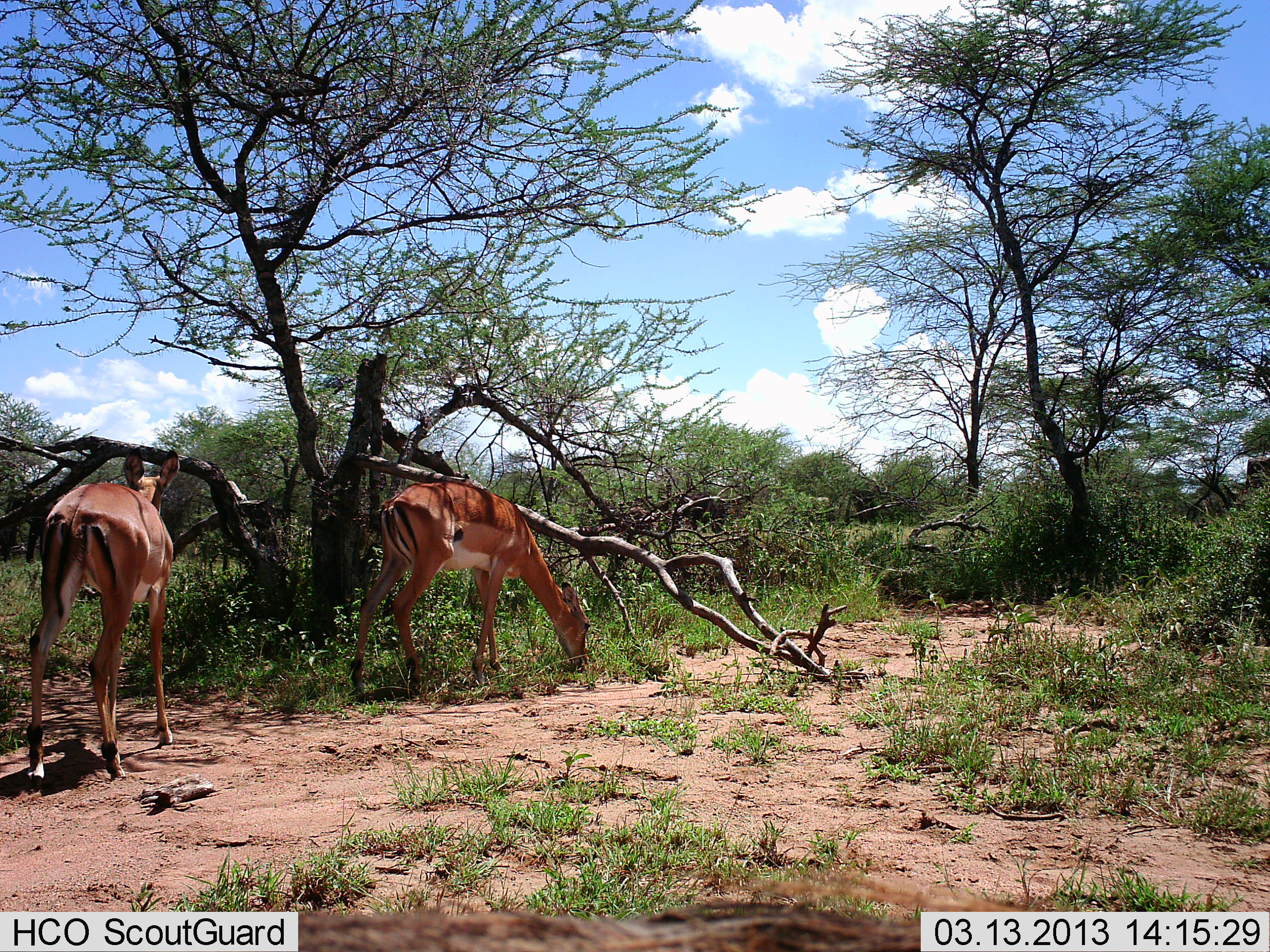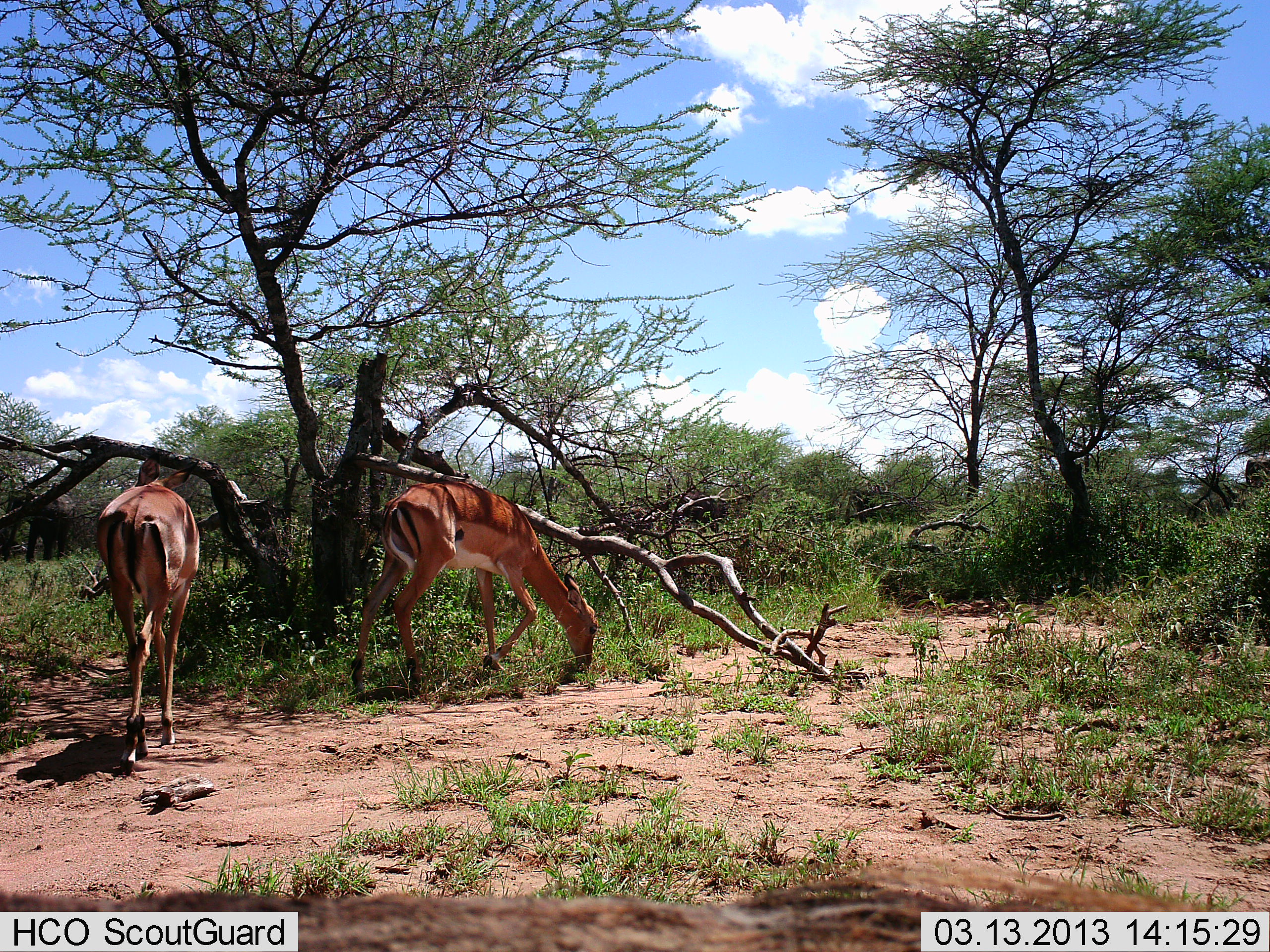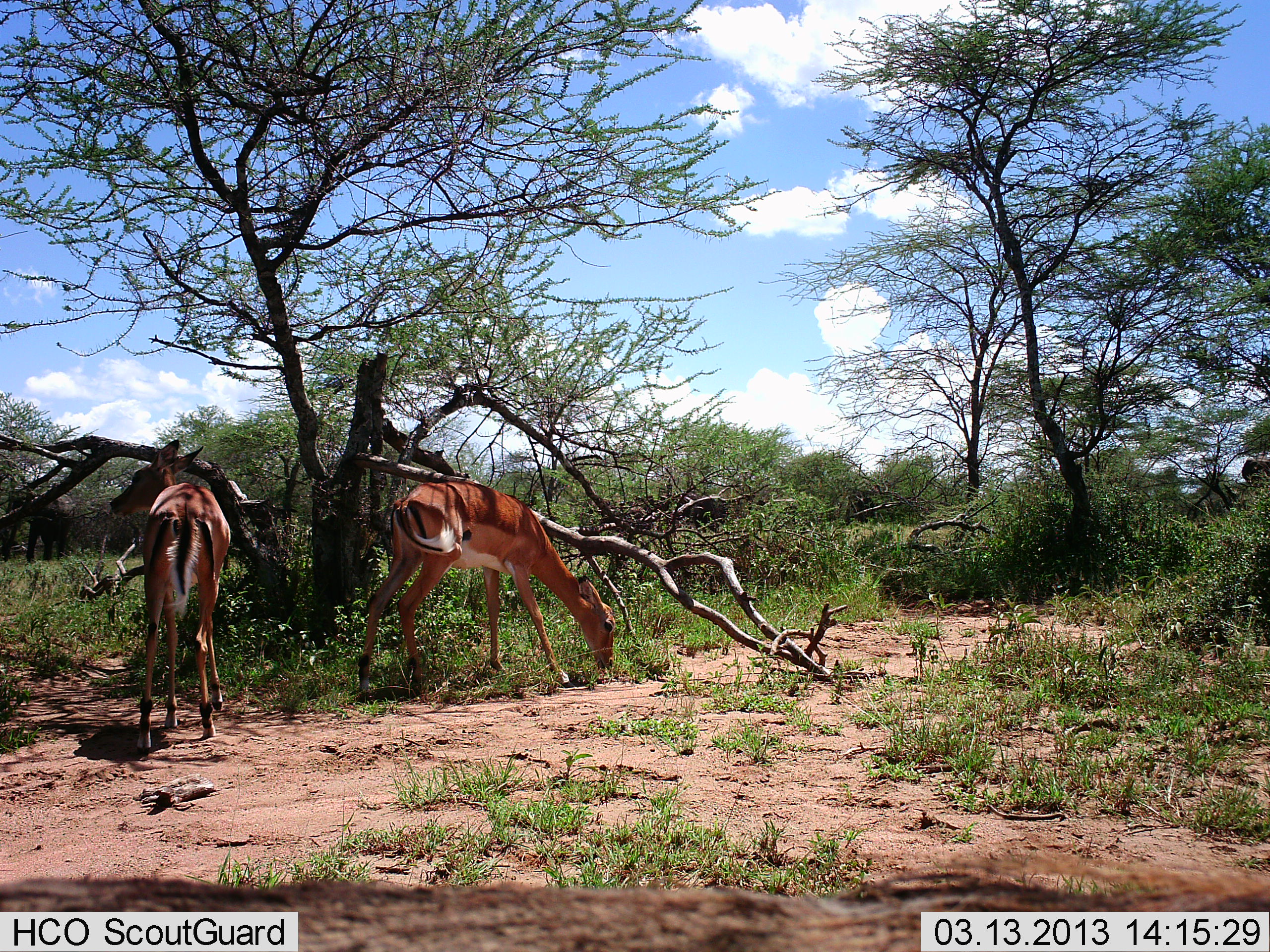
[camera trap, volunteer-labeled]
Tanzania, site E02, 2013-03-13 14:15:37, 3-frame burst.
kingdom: Animalia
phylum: Chordata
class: Mammalia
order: Artiodactyla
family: Bovidae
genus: Aepyceros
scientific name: Aepyceros melampus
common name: impala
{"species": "impala (Aepyceros melampus)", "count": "2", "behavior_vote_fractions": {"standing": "22%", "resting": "0%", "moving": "54%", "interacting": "0%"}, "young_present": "0%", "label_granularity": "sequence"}